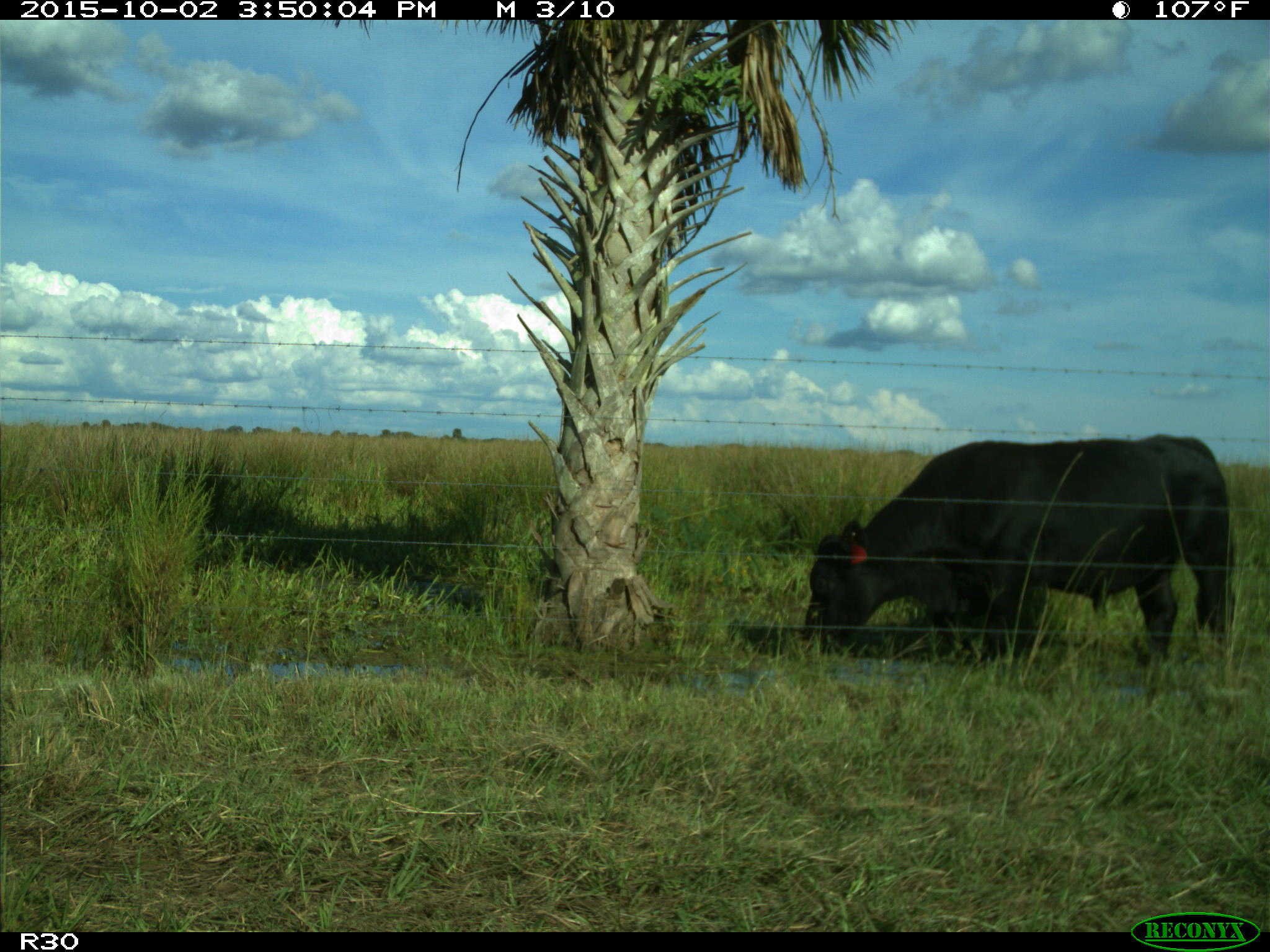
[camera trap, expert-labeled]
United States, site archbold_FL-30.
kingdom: Animalia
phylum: Chordata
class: Mammalia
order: Artiodactyla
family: Bovidae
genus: Bos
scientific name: Bos taurus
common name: domestic cow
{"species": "Bos taurus (domestic cow)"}